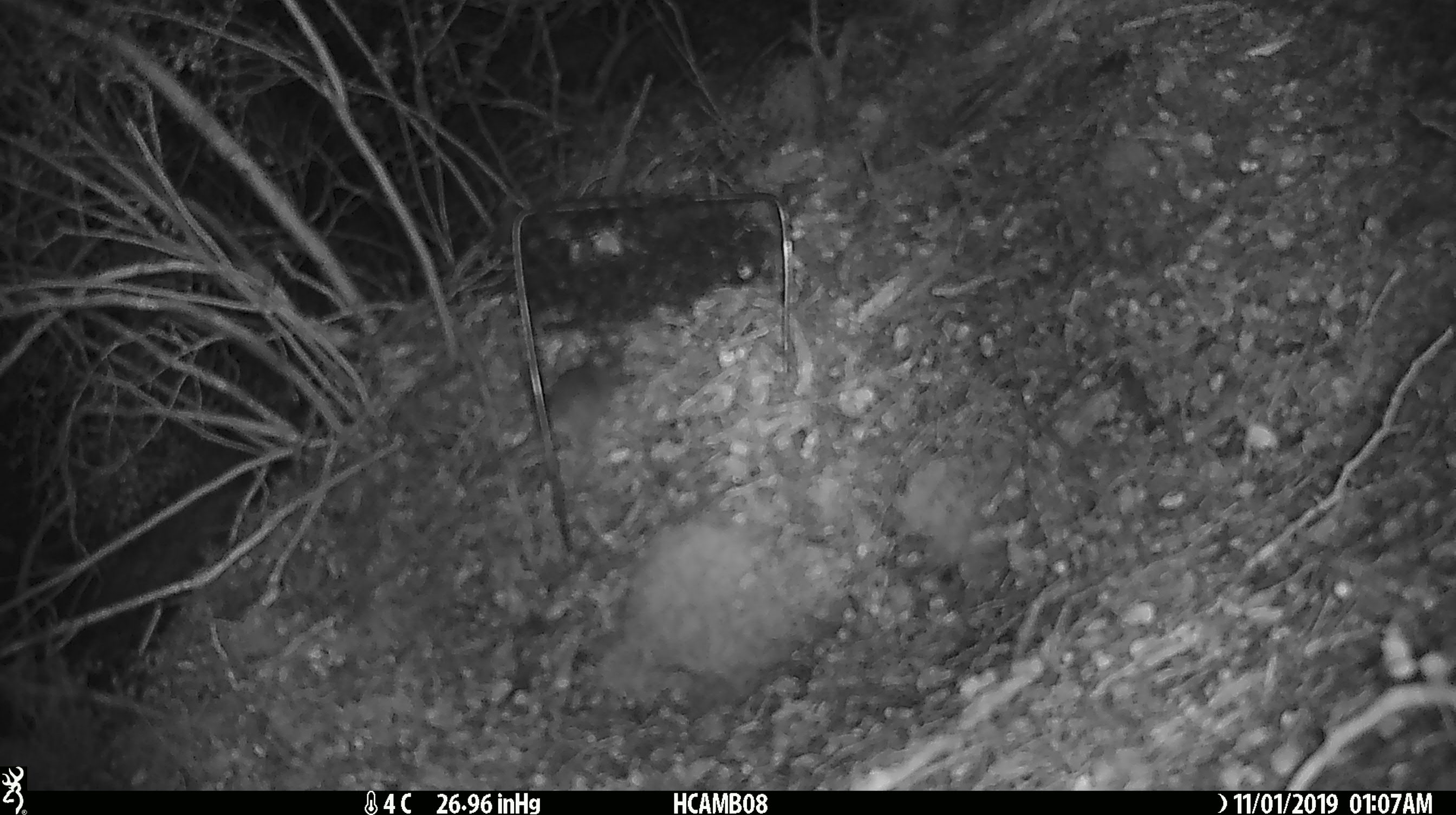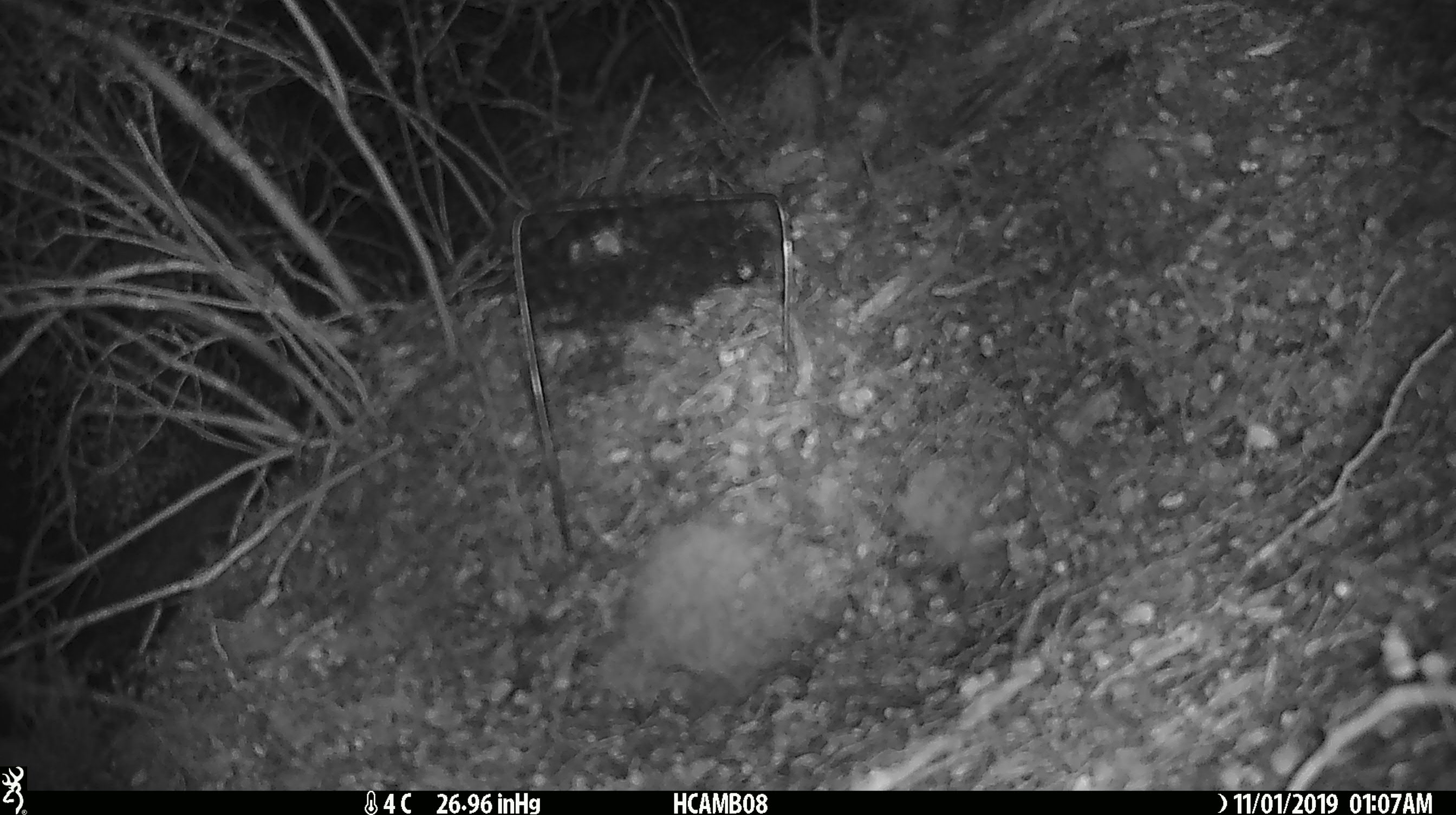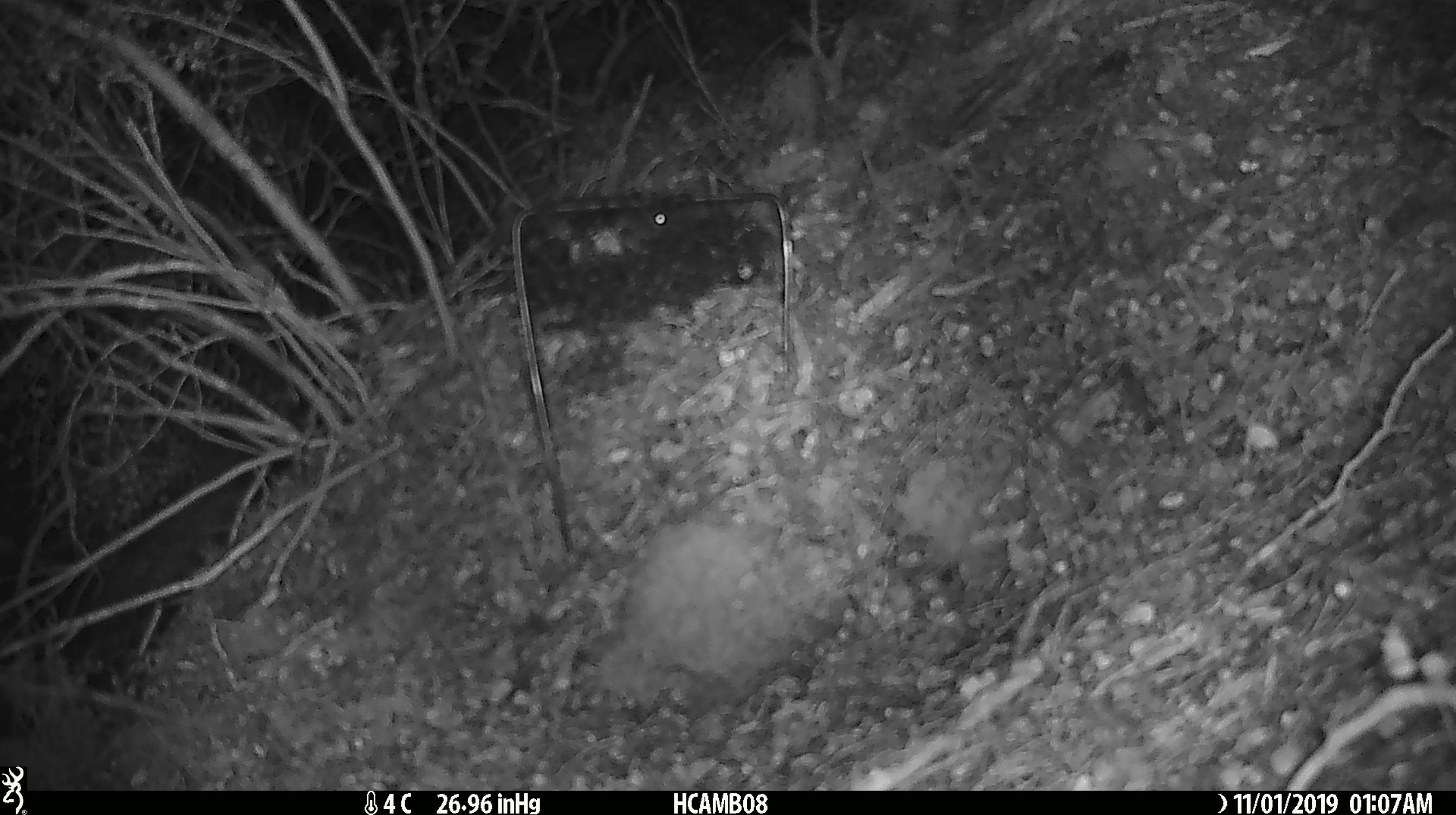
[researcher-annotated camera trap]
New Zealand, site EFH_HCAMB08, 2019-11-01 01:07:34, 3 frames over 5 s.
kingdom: Animalia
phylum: Chordata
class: Mammalia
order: Rodentia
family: Muridae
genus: Mus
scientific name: Mus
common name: mouse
Mouse (Mus).